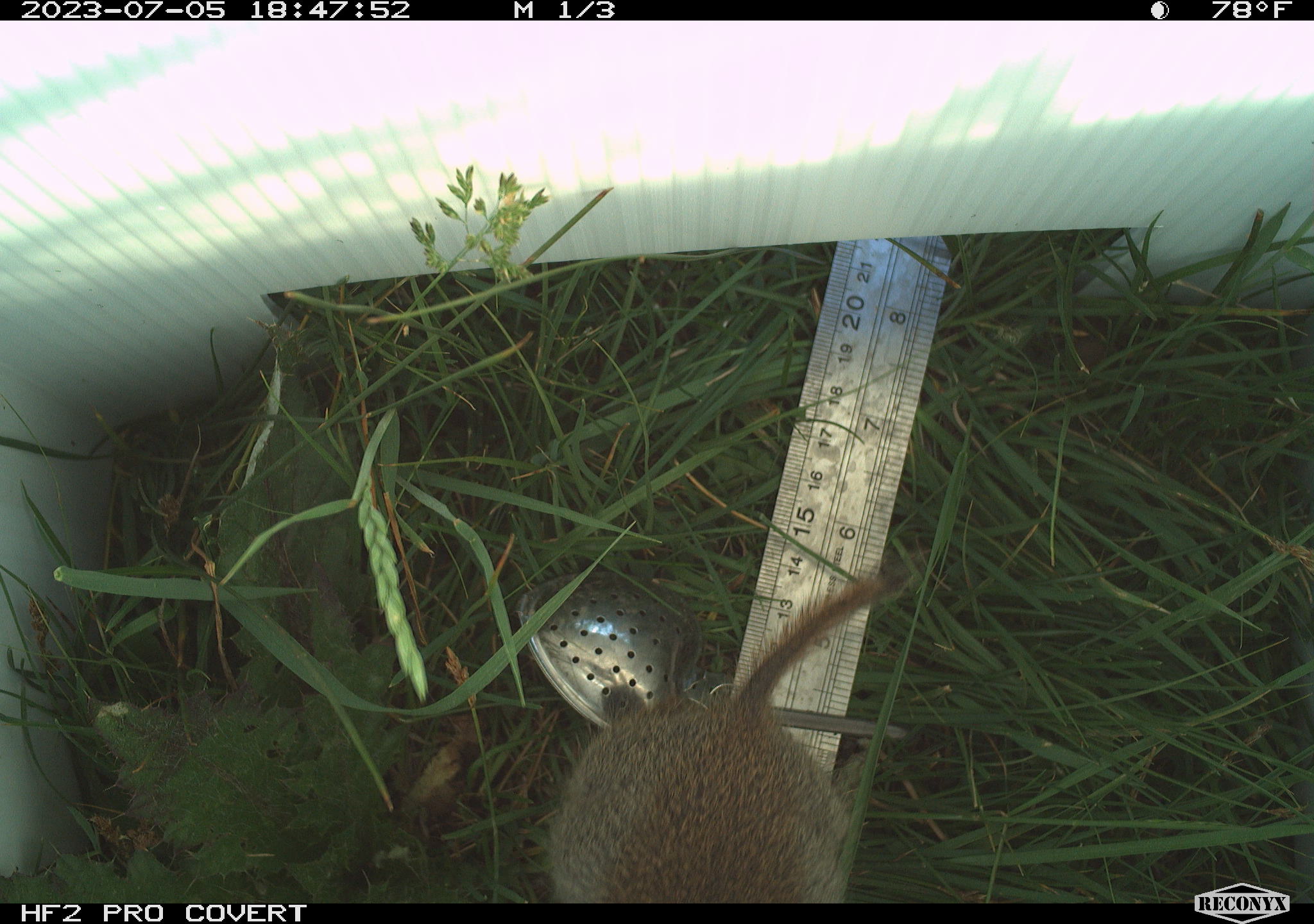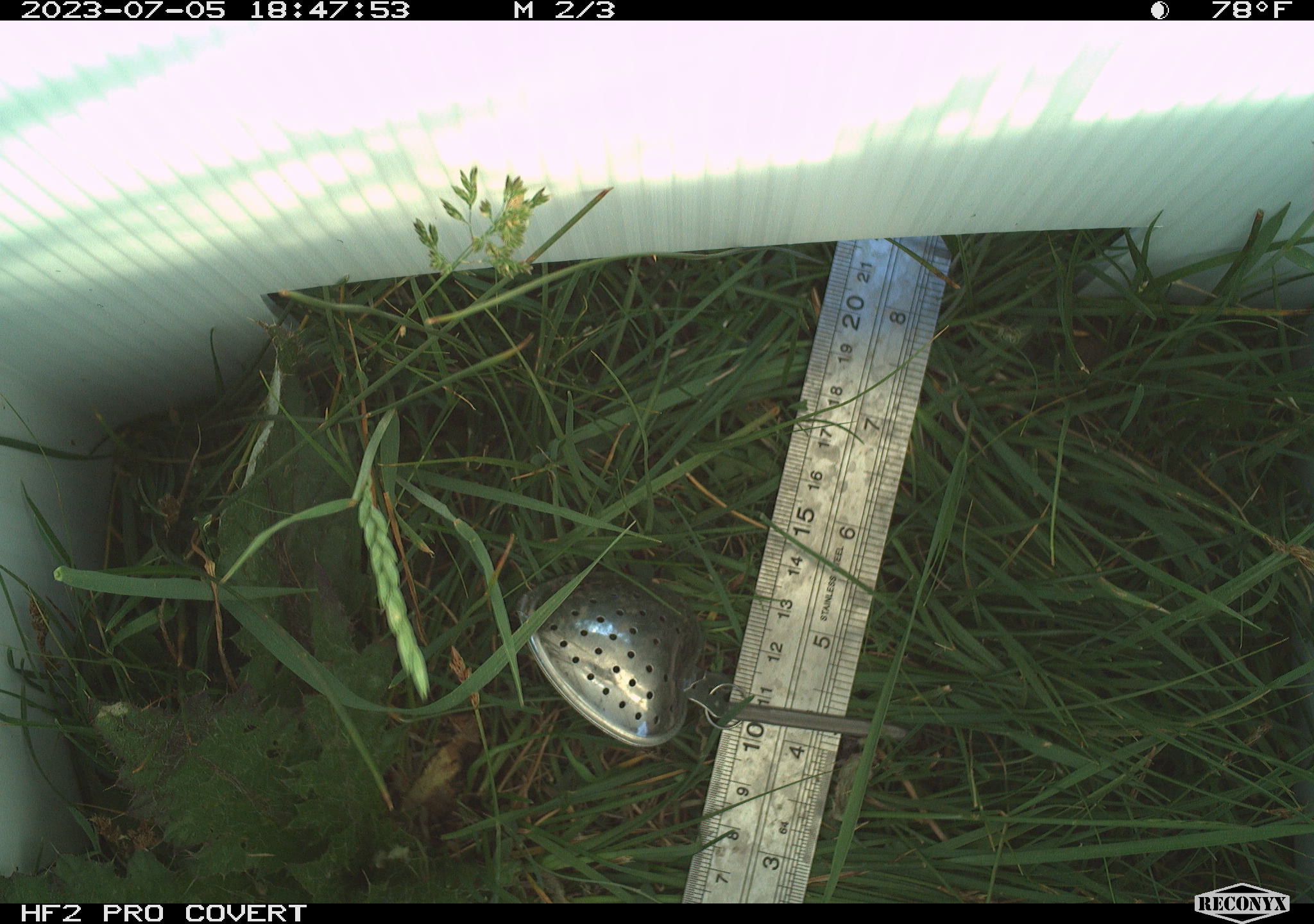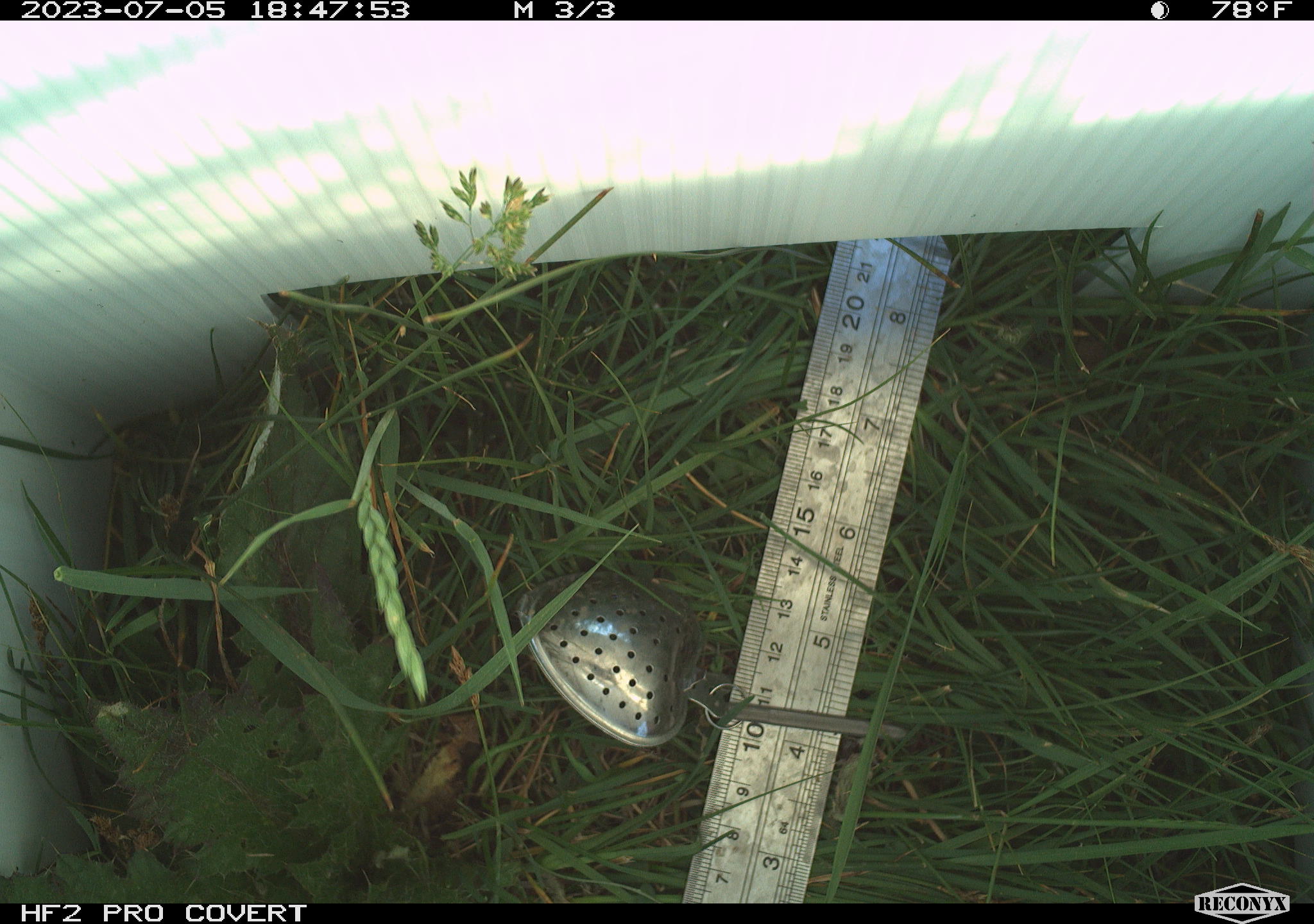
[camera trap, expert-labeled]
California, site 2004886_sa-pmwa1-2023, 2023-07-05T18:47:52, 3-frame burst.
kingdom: Animalia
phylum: Chordata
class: Mammalia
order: Rodentia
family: Sciuridae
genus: Urocitellus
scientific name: Urocitellus beldingi beldingi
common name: belding's ground squirrel